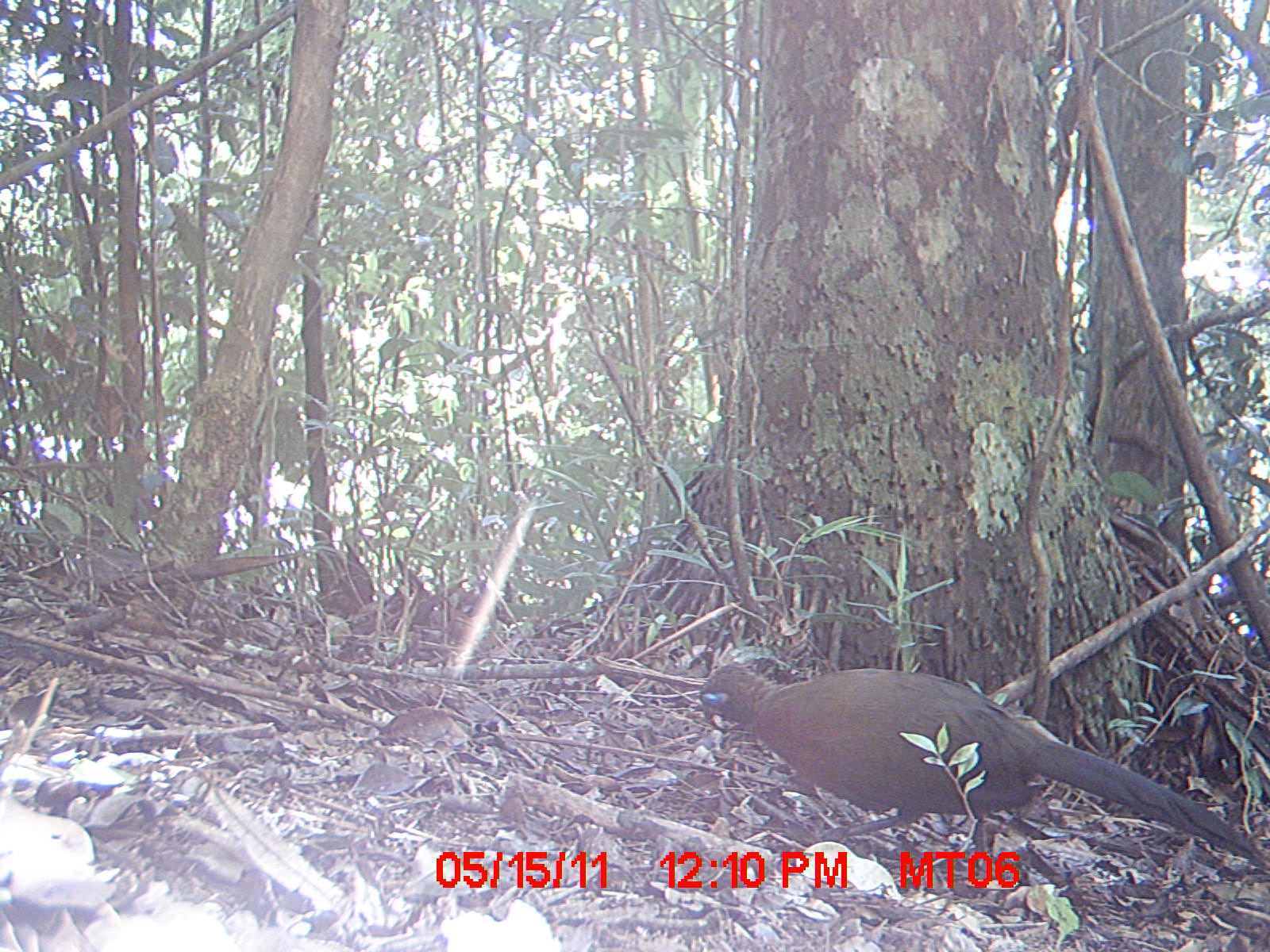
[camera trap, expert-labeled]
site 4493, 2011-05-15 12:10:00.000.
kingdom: Animalia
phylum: Chordata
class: Aves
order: Cuculiformes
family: Cuculidae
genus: Coua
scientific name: Coua serriana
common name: red-breasted coua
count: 1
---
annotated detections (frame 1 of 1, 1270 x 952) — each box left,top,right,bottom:
coua serriana: 689,658,1269,875